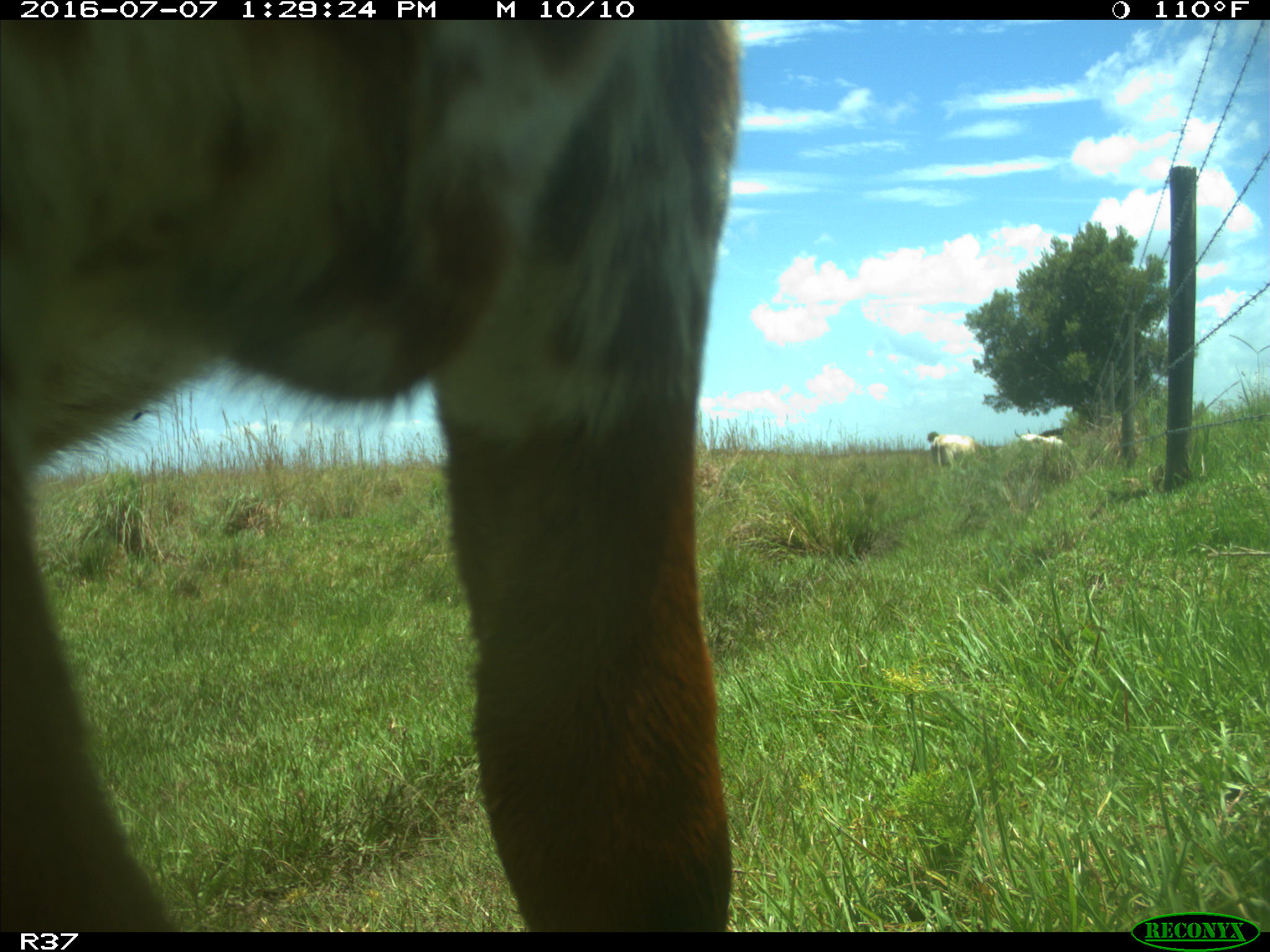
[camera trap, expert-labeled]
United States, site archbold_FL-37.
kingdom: Animalia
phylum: Chordata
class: Mammalia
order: Artiodactyla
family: Bovidae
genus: Bos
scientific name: Bos taurus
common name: domestic cow